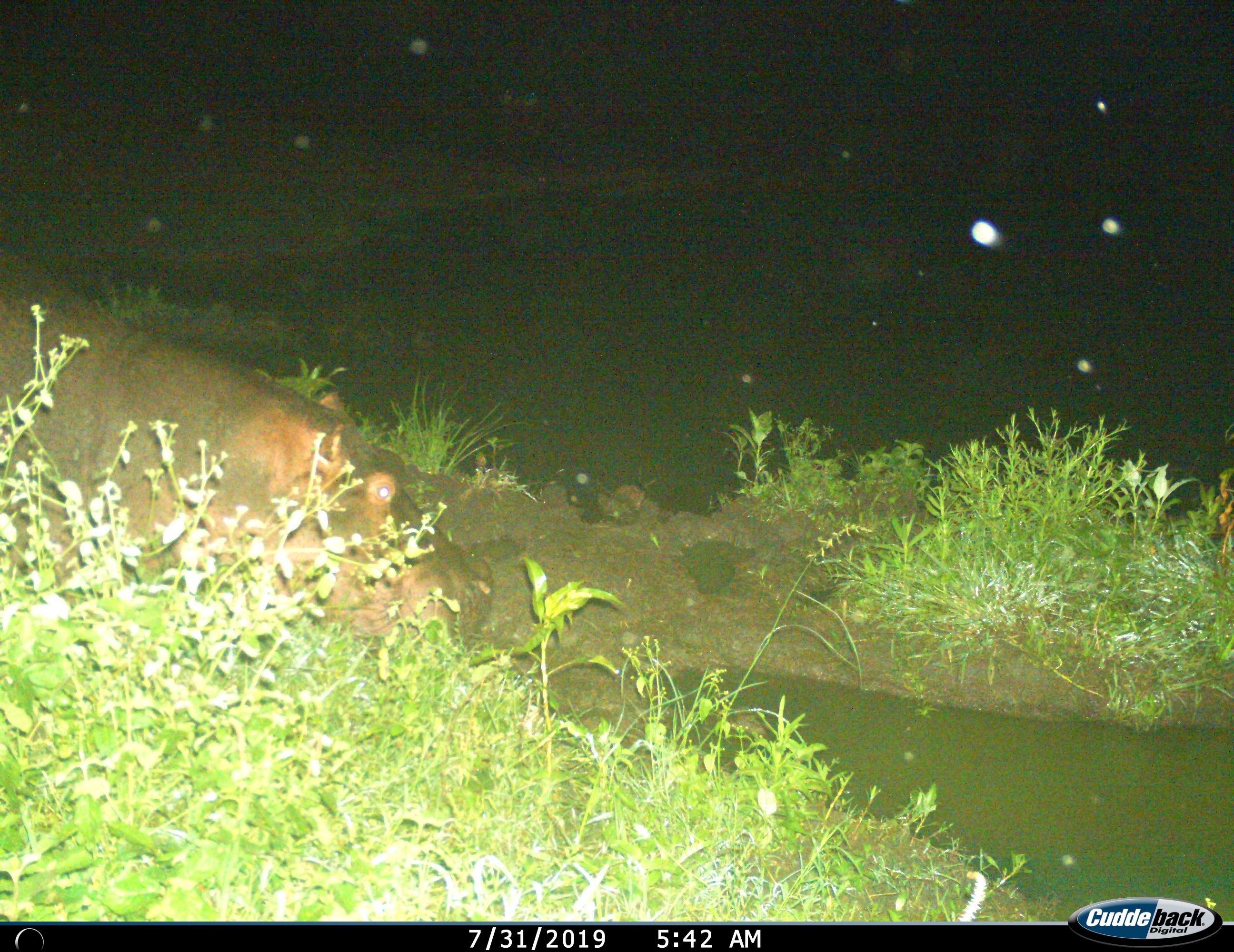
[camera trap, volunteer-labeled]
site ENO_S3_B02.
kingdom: Animalia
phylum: Chordata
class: Mammalia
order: Artiodactyla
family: Hippopotamidae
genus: Hippopotamus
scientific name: Hippopotamus amphibius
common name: hippopotamus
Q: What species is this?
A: Hippopotamus (Hippopotamus amphibius).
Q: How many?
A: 1.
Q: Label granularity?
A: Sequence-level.